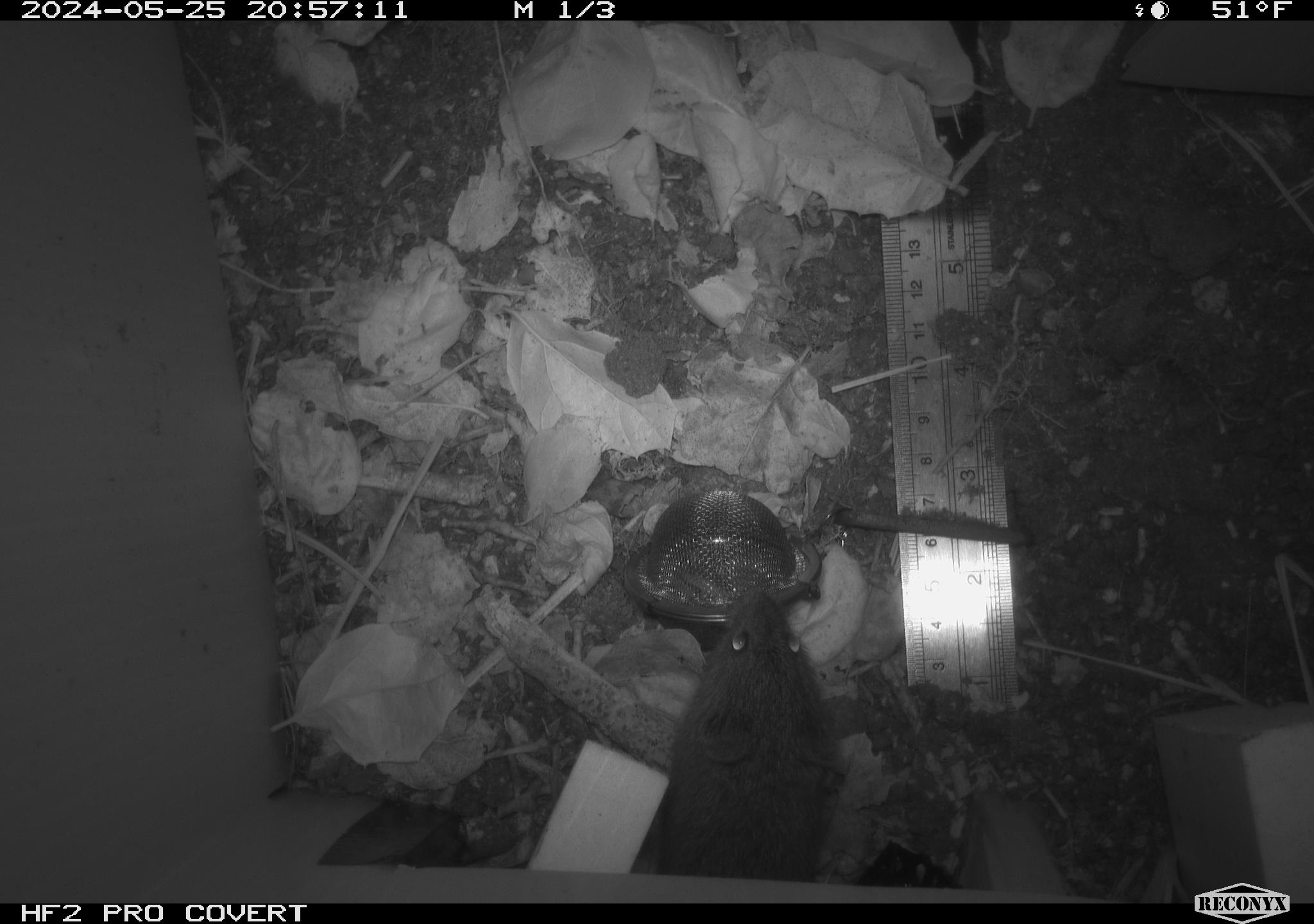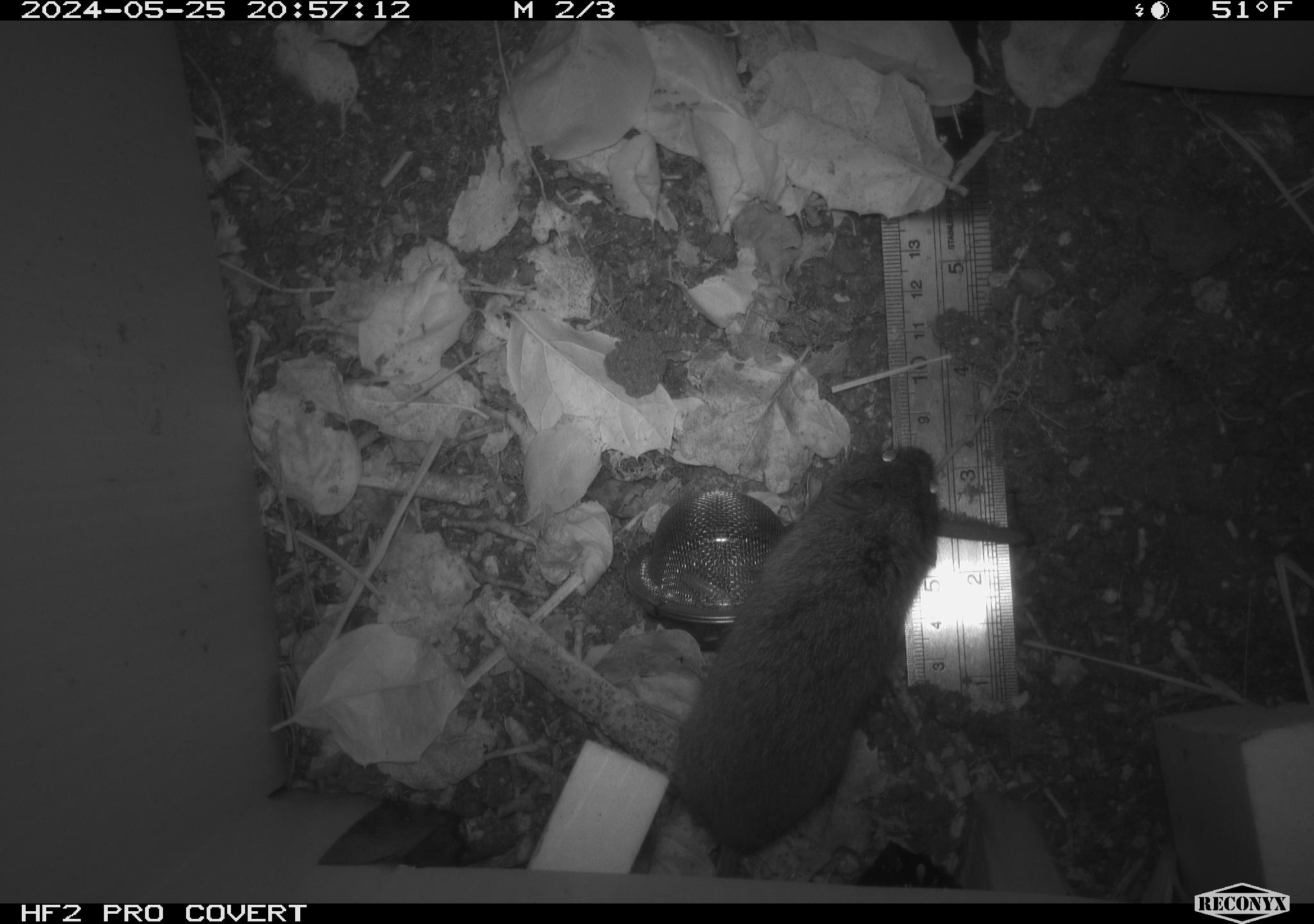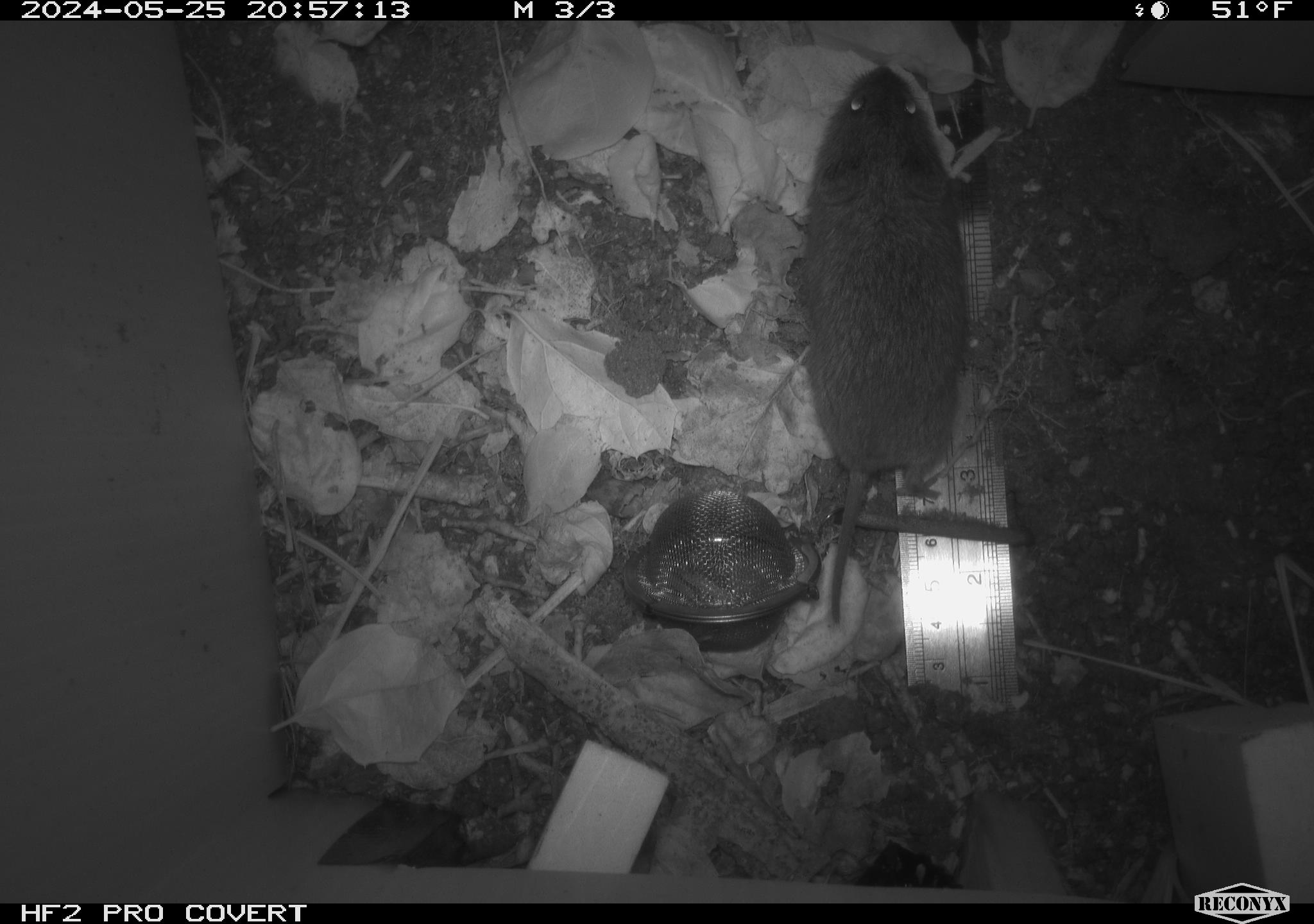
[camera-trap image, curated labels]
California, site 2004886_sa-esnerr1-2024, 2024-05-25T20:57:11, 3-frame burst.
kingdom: Animalia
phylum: Chordata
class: Mammalia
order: Rodentia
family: Cricetidae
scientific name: Cricetidae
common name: hamsters, voles, lemmings, and allies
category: cricetidae family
Cricetidae family (hamsters, voles, lemmings, and allies) (Cricetidae).